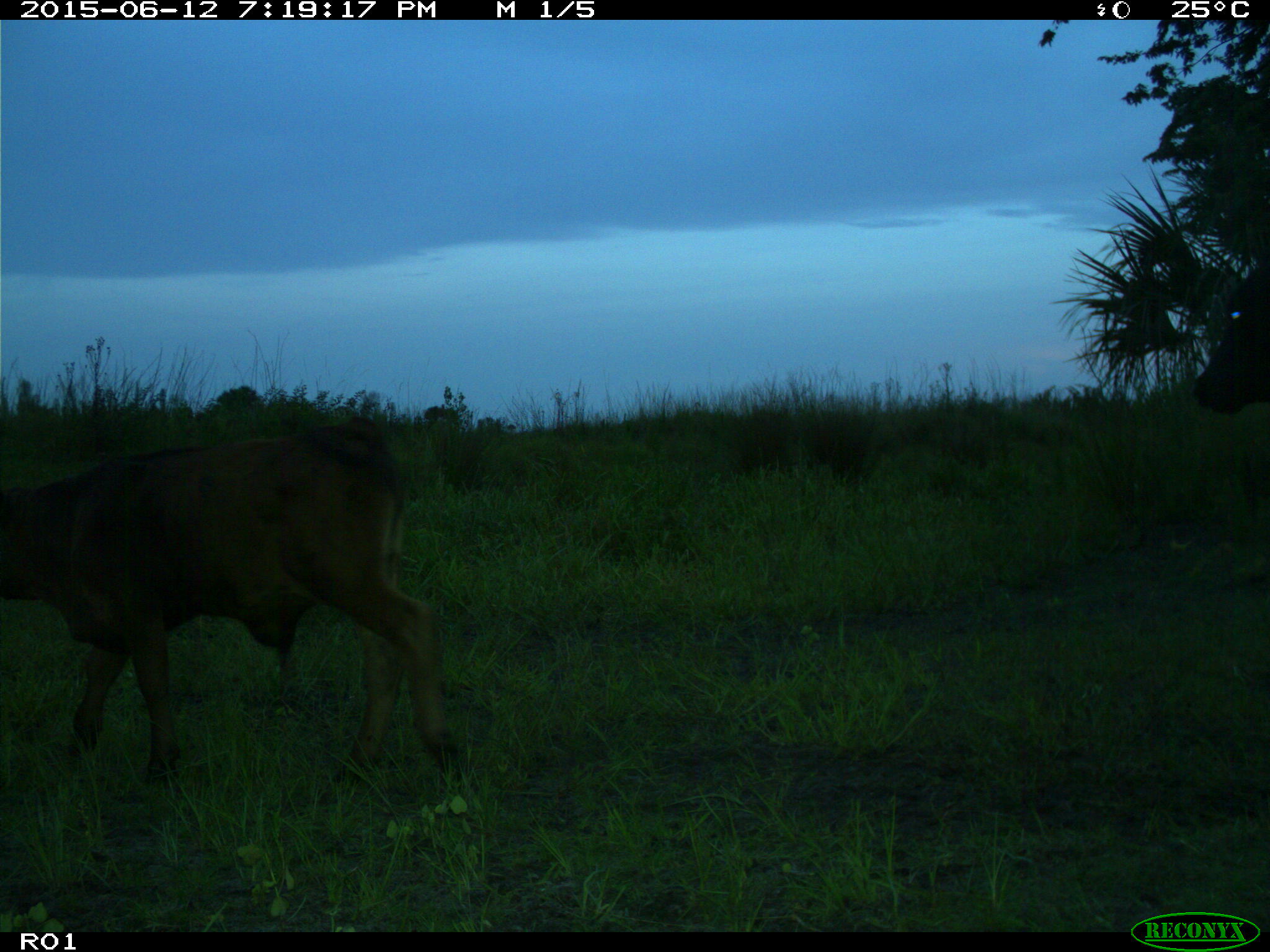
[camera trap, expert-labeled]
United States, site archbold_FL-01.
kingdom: Animalia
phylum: Chordata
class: Mammalia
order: Artiodactyla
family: Bovidae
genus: Bos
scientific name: Bos taurus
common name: domestic cow